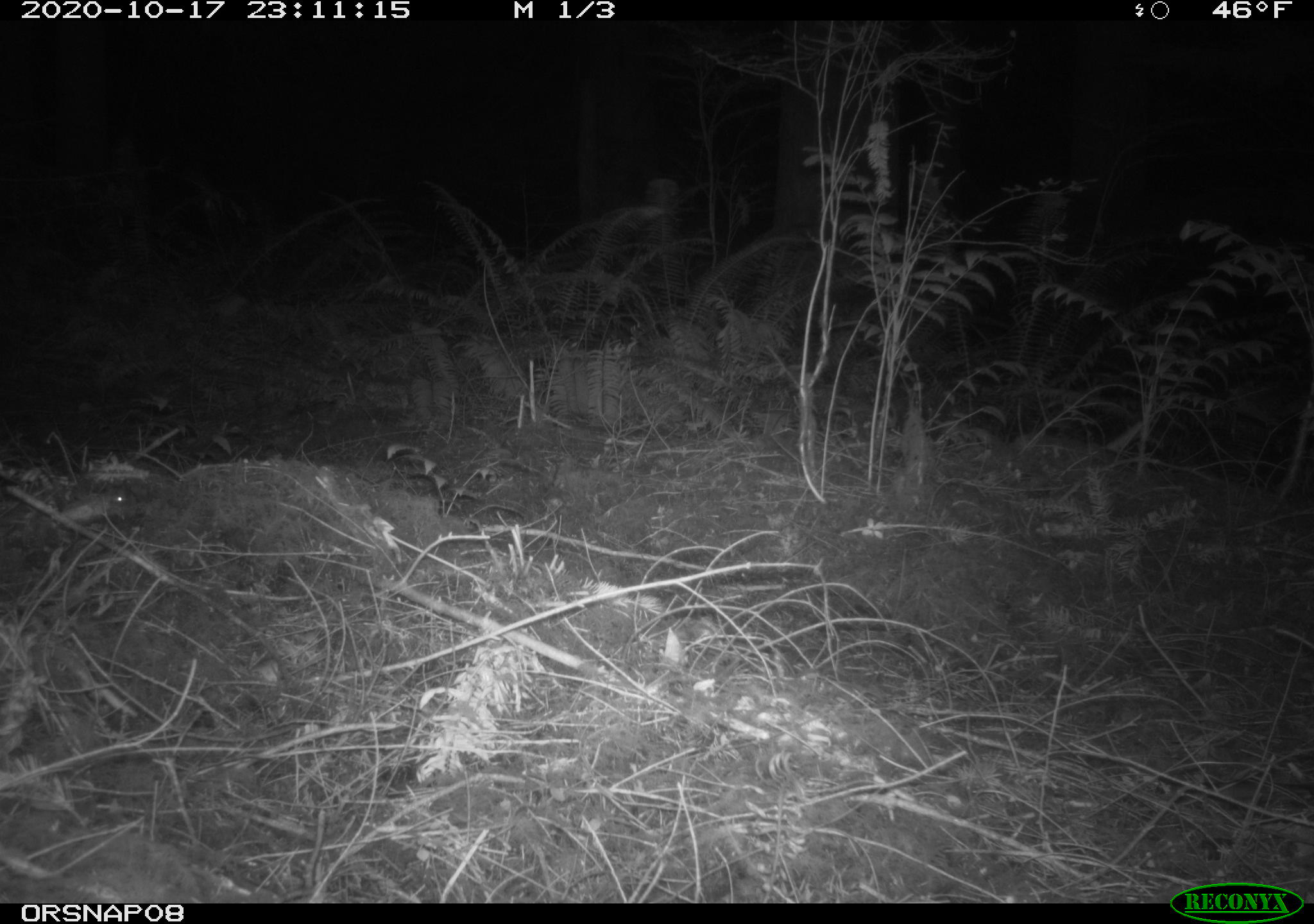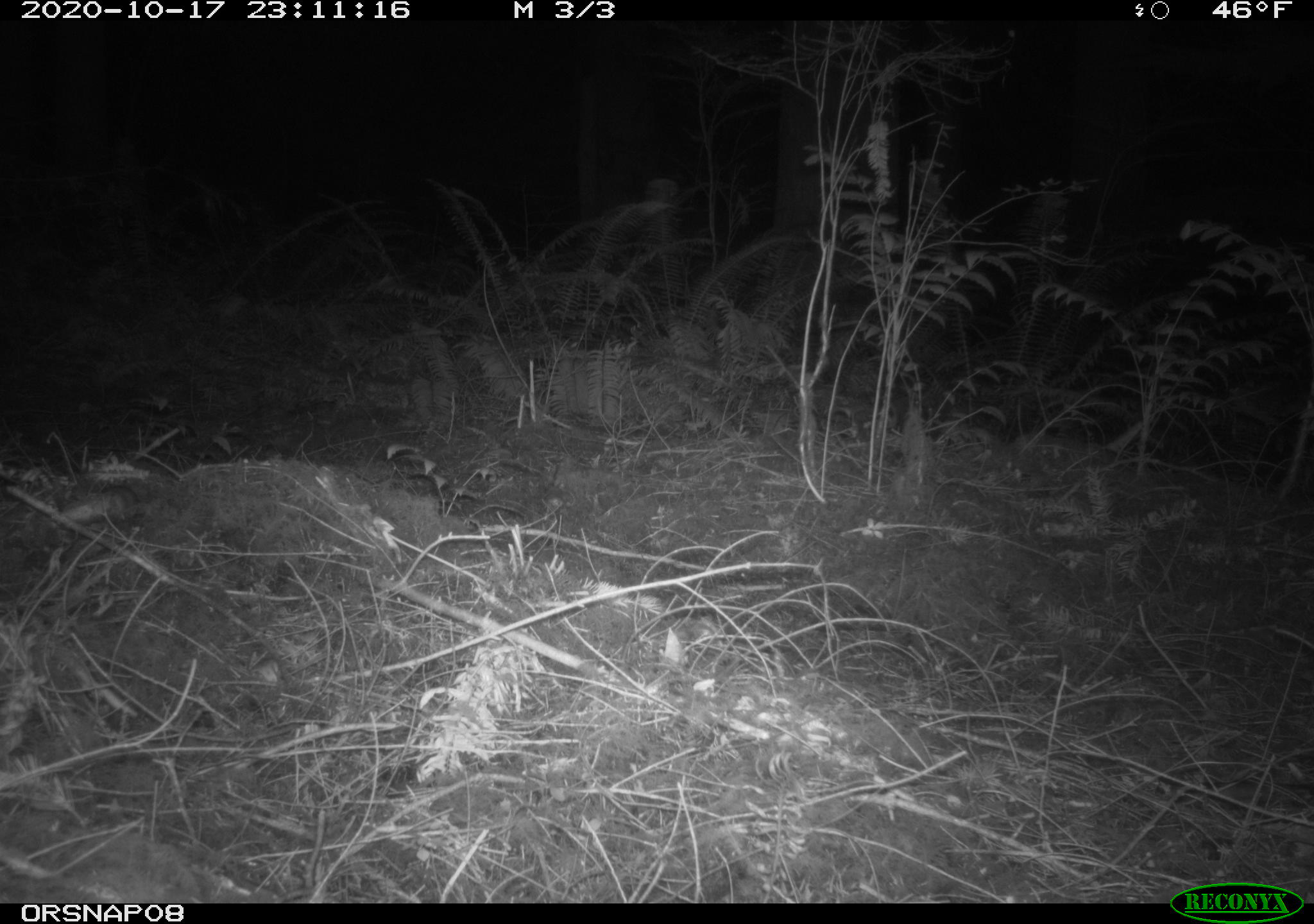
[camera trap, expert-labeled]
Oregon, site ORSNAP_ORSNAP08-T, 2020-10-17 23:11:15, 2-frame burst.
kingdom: Animalia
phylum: Chordata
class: Mammalia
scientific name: Mammalia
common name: small mammal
Small mammal (Mammalia).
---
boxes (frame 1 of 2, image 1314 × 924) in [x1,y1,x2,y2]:
small mammal: [96,473,147,531]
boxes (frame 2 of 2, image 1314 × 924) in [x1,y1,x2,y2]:
small mammal: [83,473,152,540]